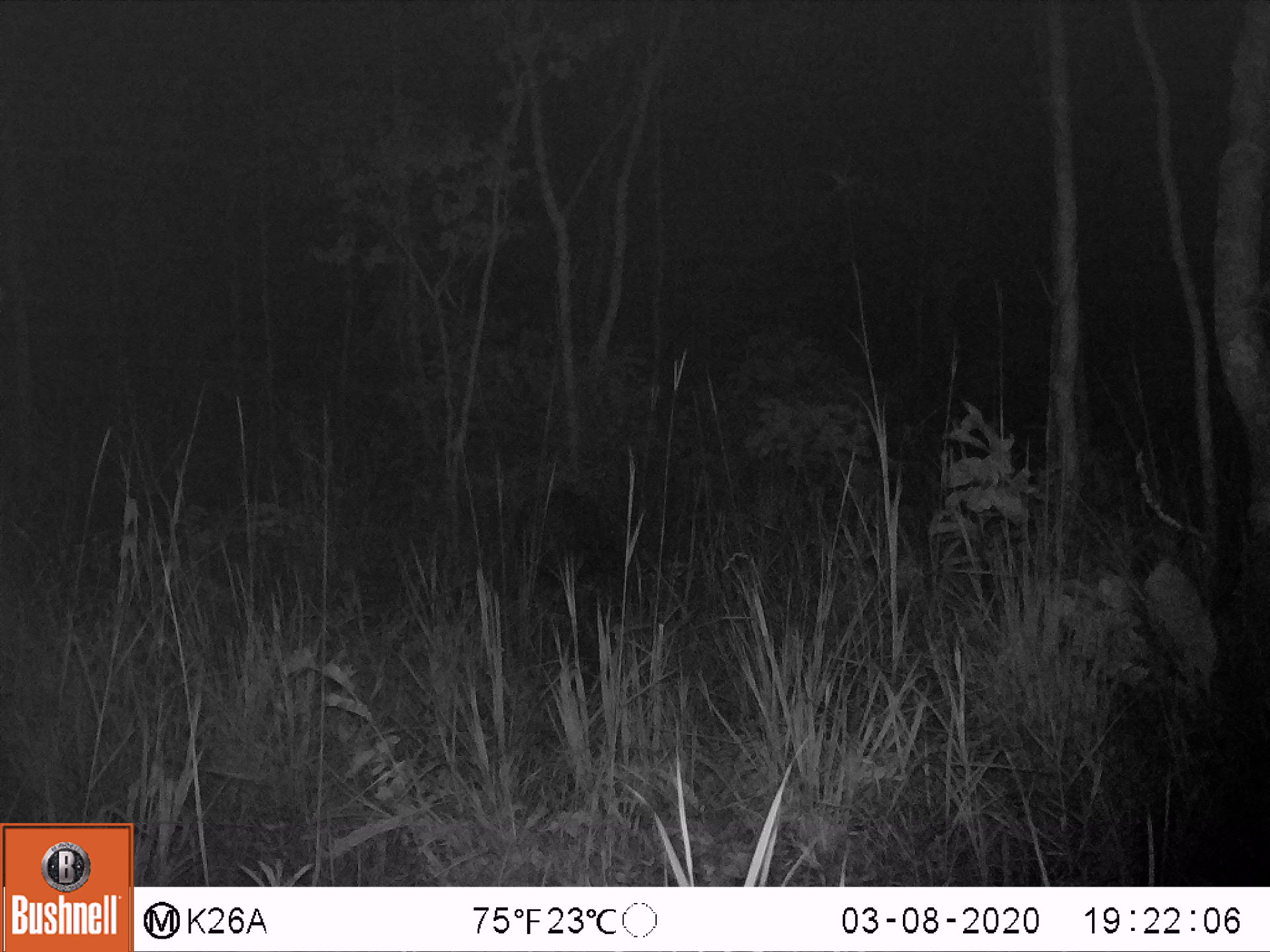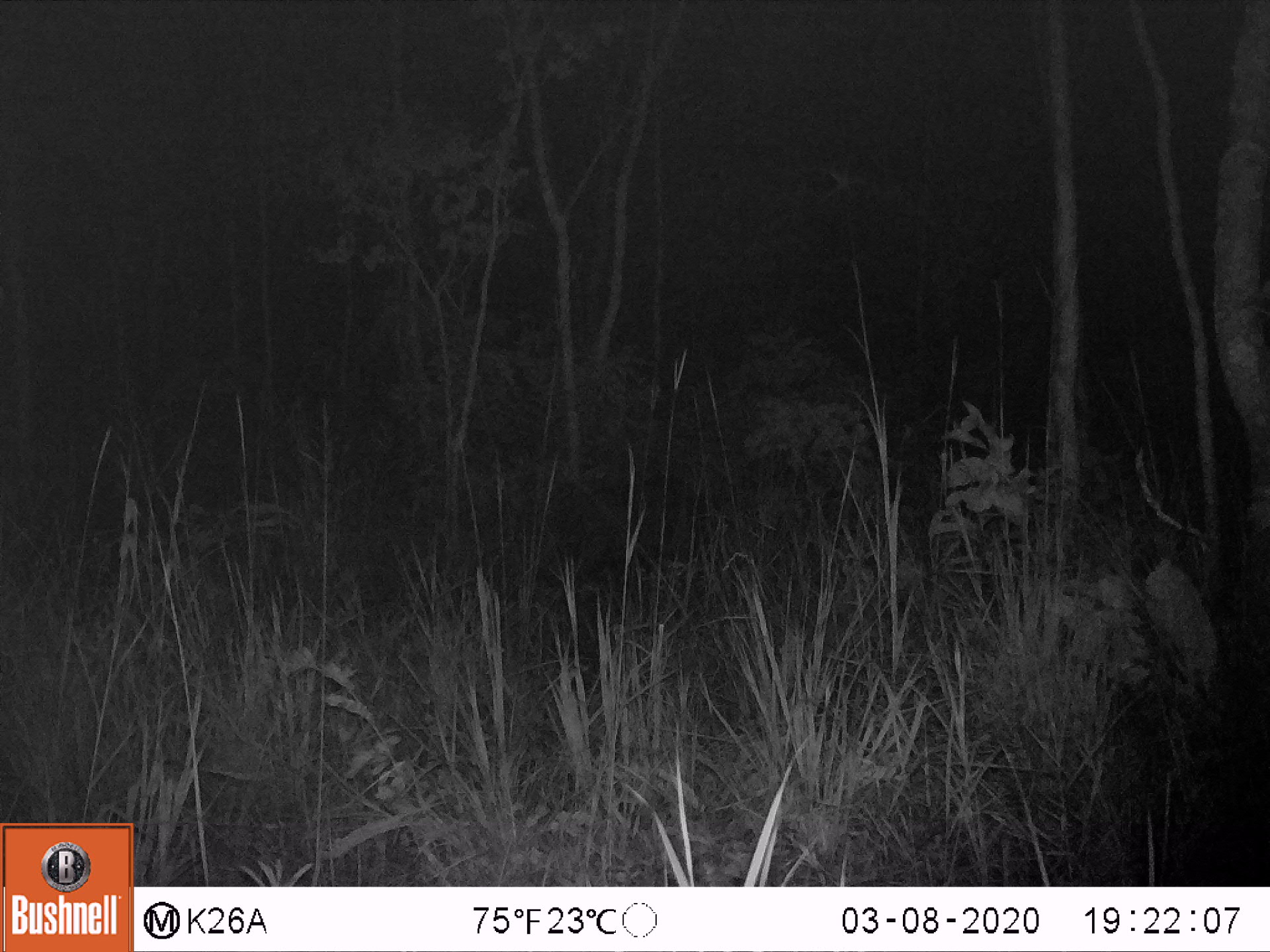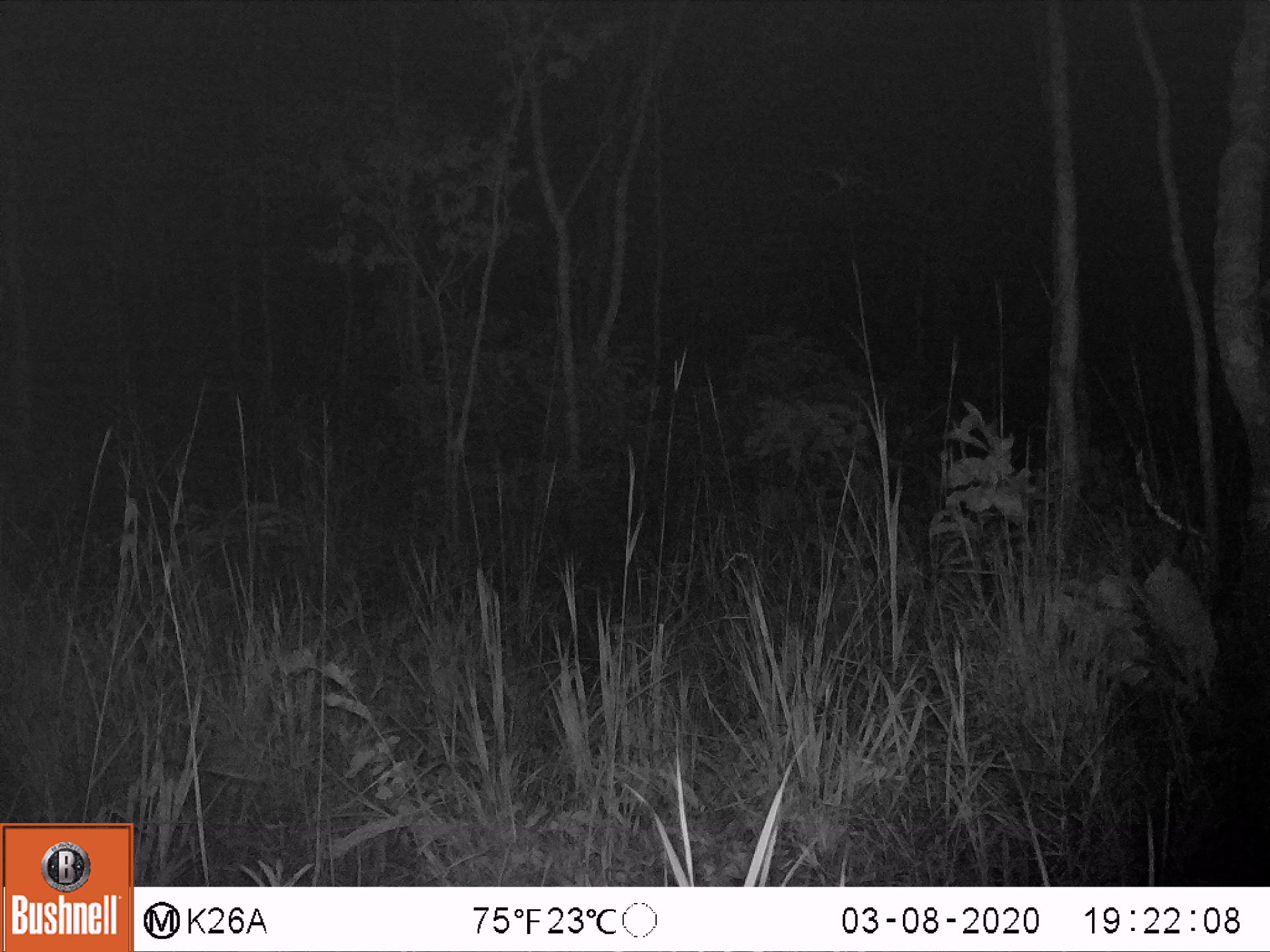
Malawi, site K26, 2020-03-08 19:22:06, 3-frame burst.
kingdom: Animalia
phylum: Chordata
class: Mammalia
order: Artiodactyla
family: Suidae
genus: Potamochoerus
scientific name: Potamochoerus larvatus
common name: bushpig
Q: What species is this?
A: Bushpig (Potamochoerus larvatus).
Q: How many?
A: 1.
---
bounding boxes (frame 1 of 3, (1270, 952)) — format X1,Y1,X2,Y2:
bushpig: 506,479,632,610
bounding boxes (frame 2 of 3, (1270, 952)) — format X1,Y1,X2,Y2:
bushpig: 568,467,720,591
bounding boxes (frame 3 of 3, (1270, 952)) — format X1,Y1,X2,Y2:
bushpig: 664,460,779,568